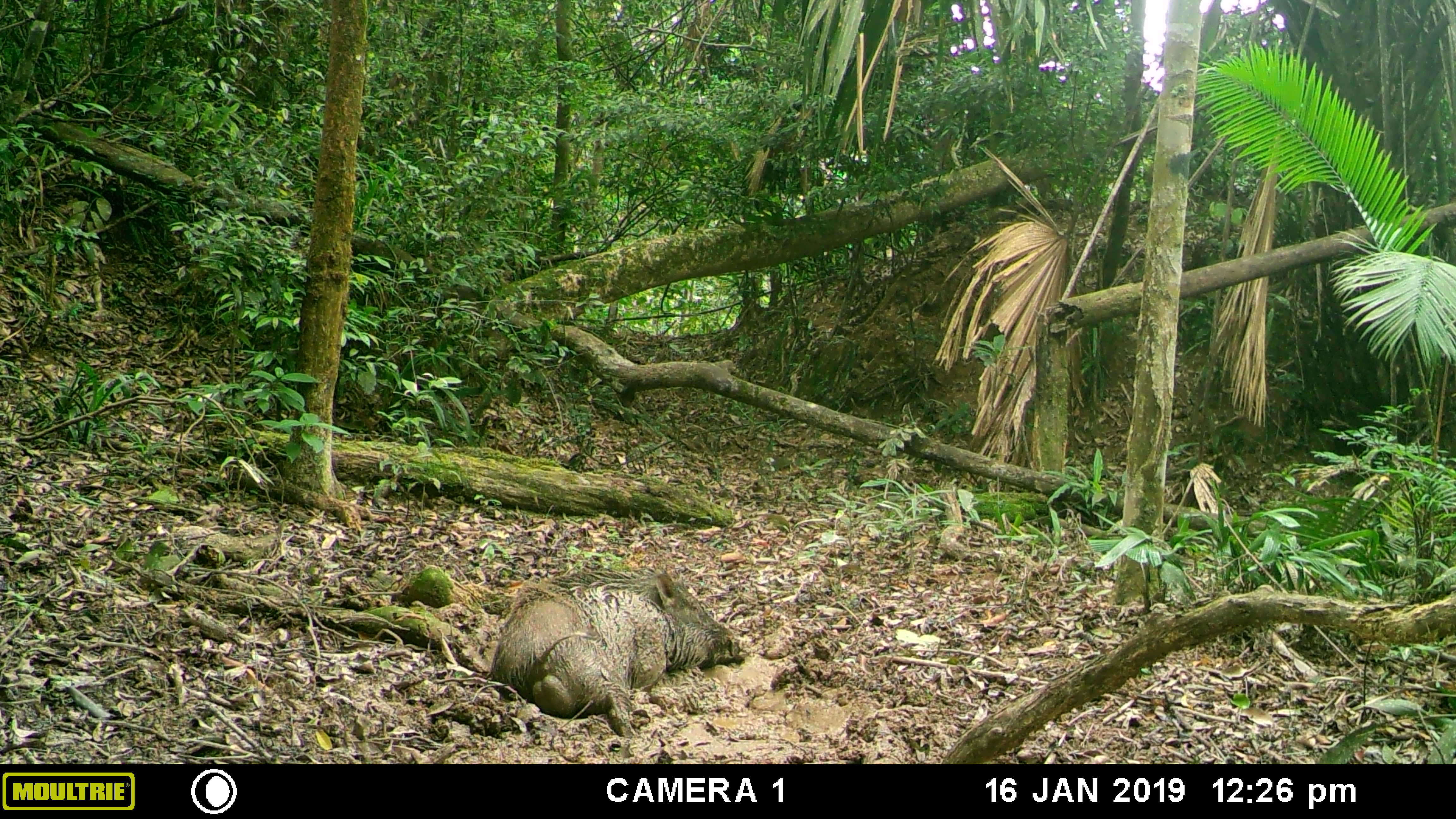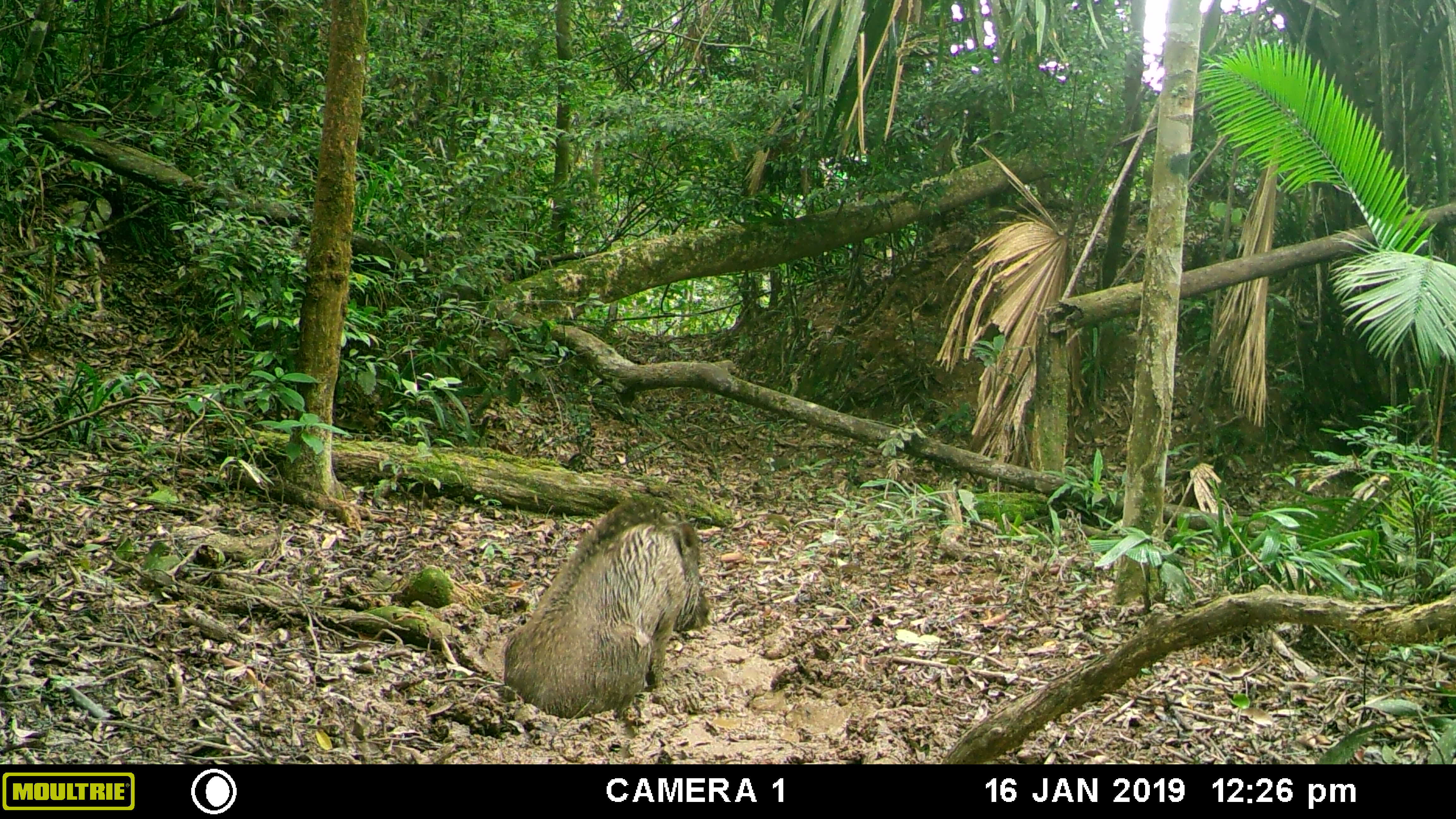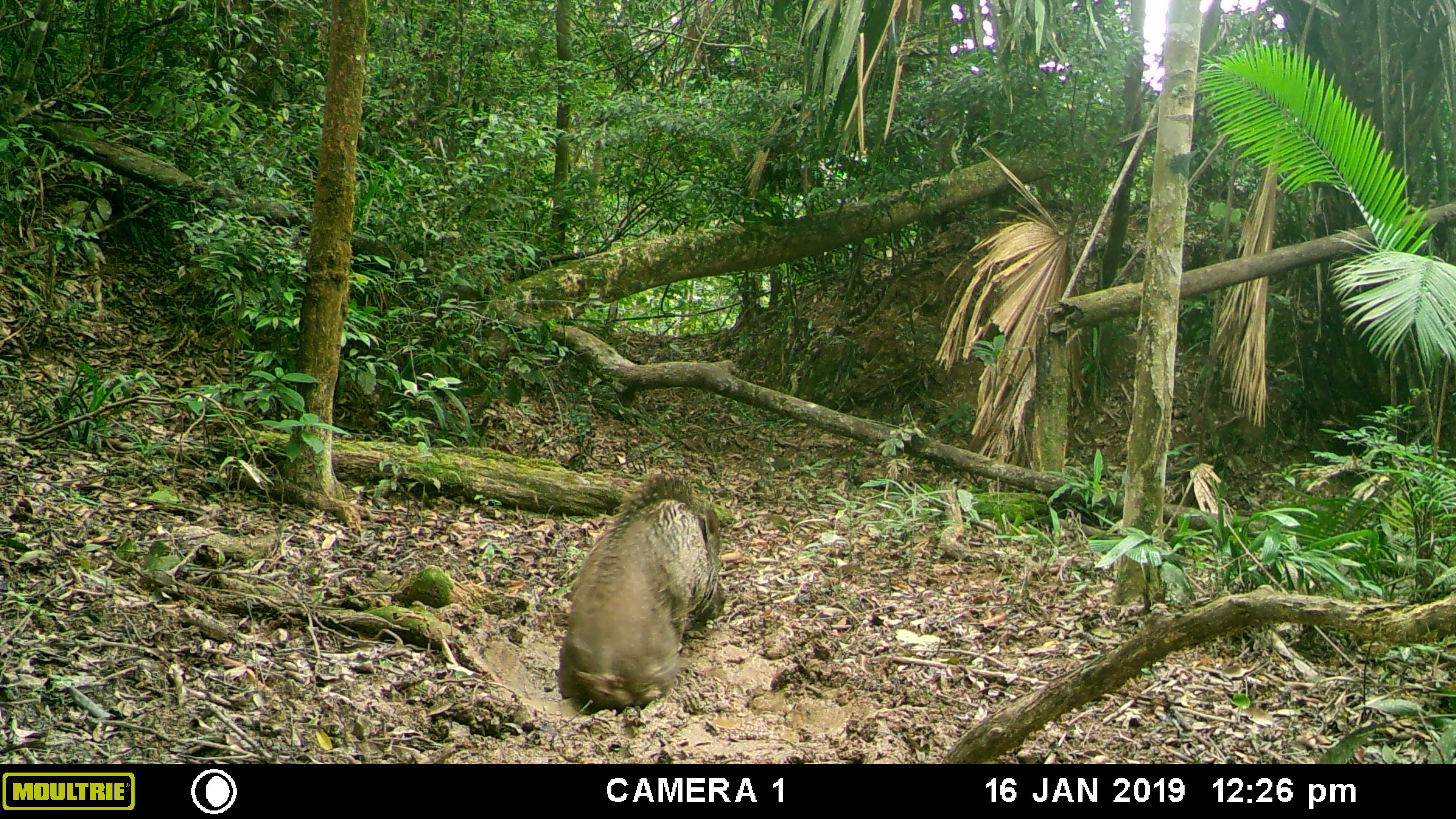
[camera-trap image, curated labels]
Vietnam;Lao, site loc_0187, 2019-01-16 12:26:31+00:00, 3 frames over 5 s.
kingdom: Animalia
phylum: Chordata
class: Mammalia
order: Artiodactyla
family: Suidae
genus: Sus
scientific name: Sus scrofa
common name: eurasian wild pig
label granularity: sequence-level